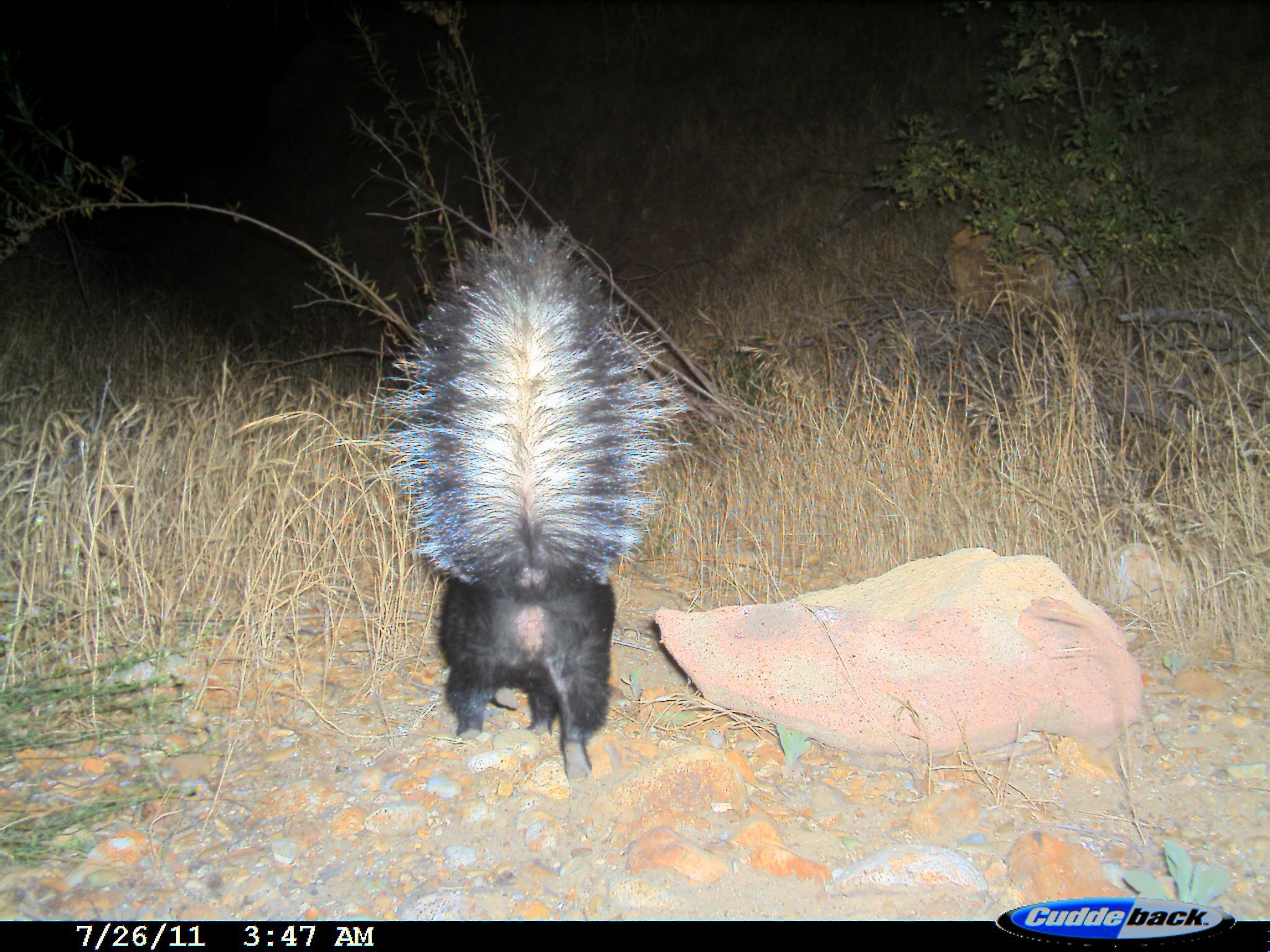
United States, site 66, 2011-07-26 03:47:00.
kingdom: Animalia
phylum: Chordata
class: Mammalia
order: Carnivora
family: Mephitidae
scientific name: Mephitidae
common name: skunk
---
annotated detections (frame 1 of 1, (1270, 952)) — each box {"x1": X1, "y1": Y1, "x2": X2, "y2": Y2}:
skunk: {"x1": 362, "y1": 217, "x2": 696, "y2": 785}